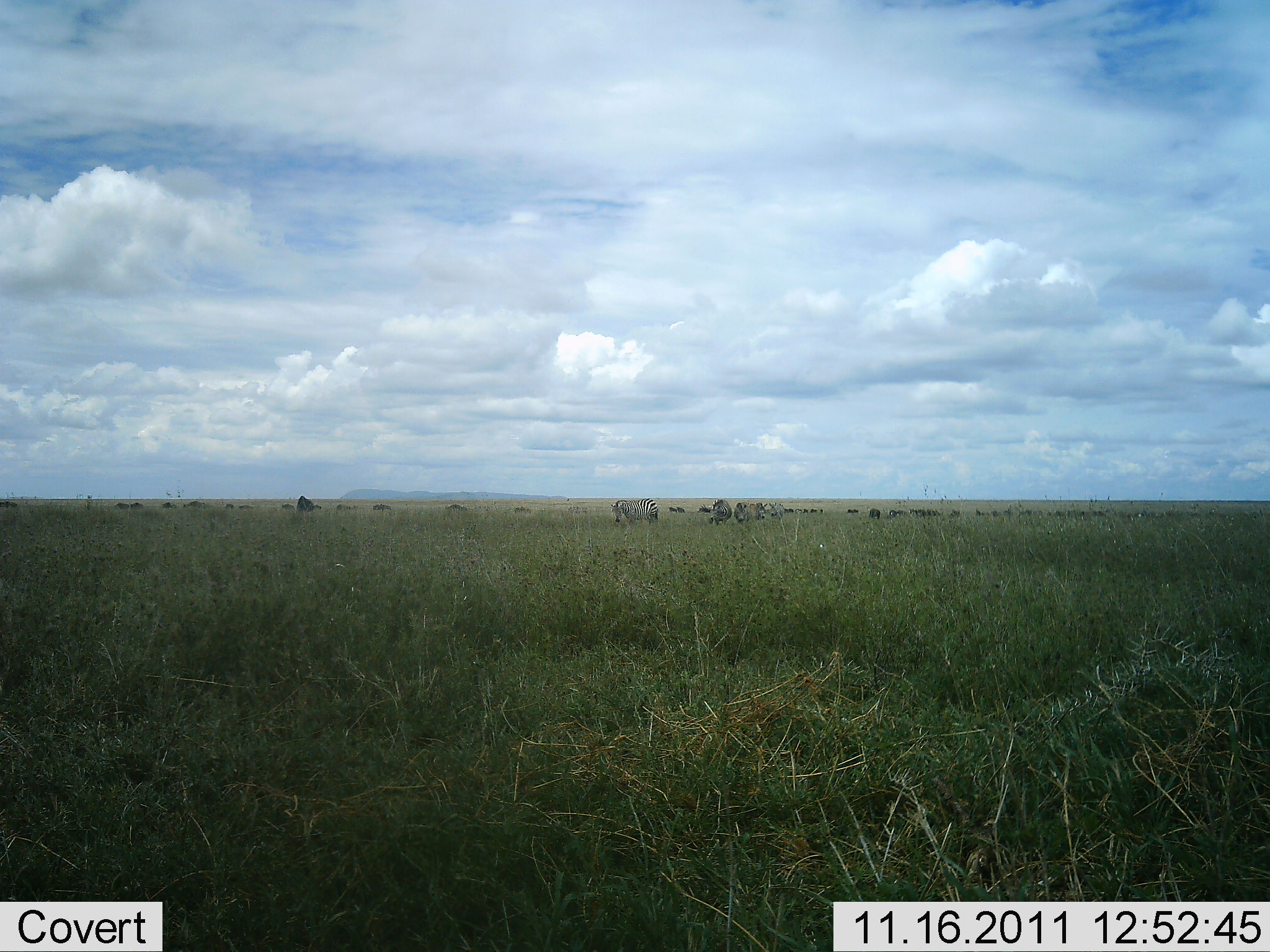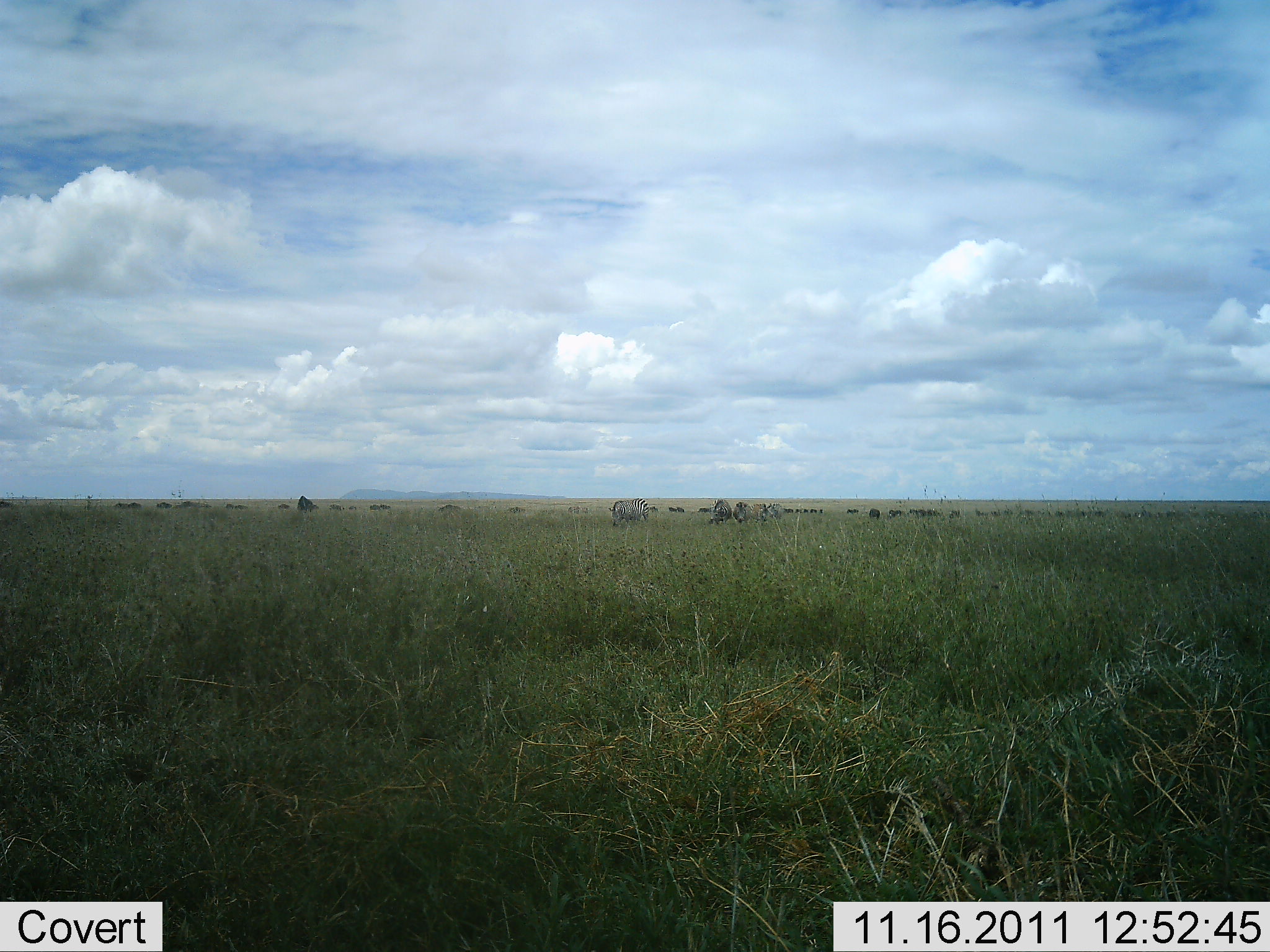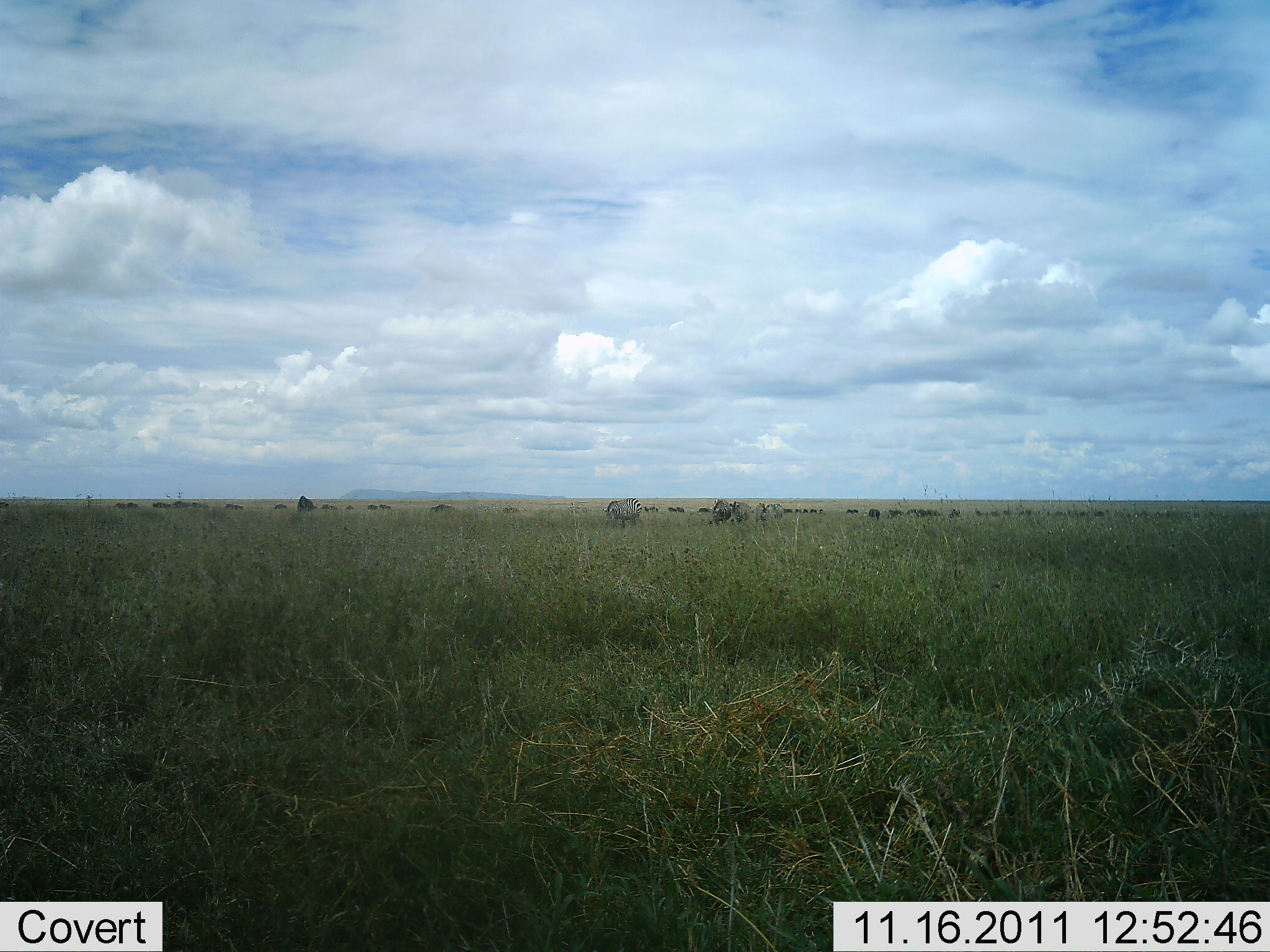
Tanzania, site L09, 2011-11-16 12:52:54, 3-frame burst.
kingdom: Animalia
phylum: Chordata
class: Mammalia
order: Perissodactyla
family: Equidae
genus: Equus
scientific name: Equus quagga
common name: plains zebra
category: zebra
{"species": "zebra (plains zebra) (Equus quagga)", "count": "11-50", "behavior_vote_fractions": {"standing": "38%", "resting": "12%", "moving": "62%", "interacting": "0%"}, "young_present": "0%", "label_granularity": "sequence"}